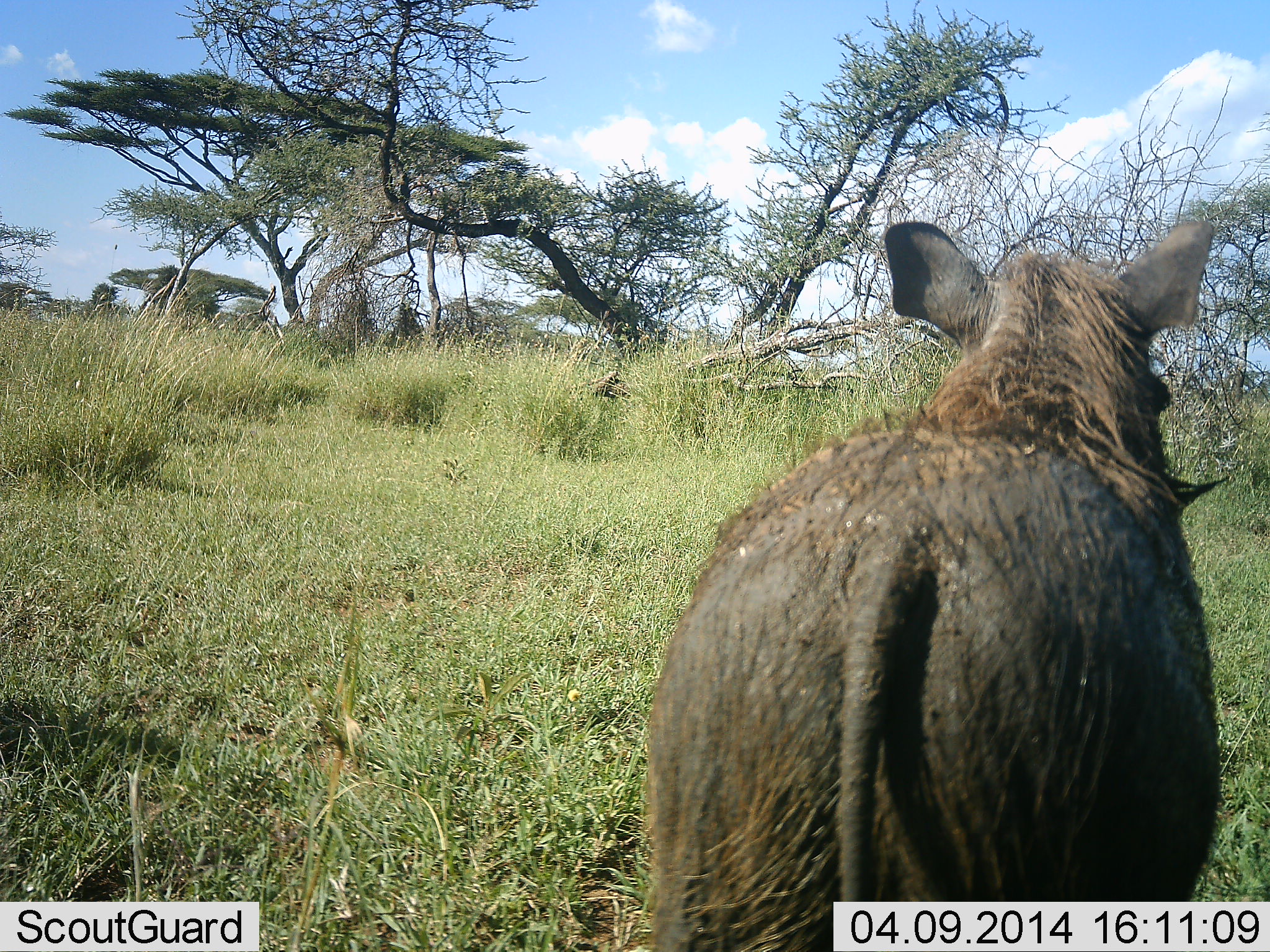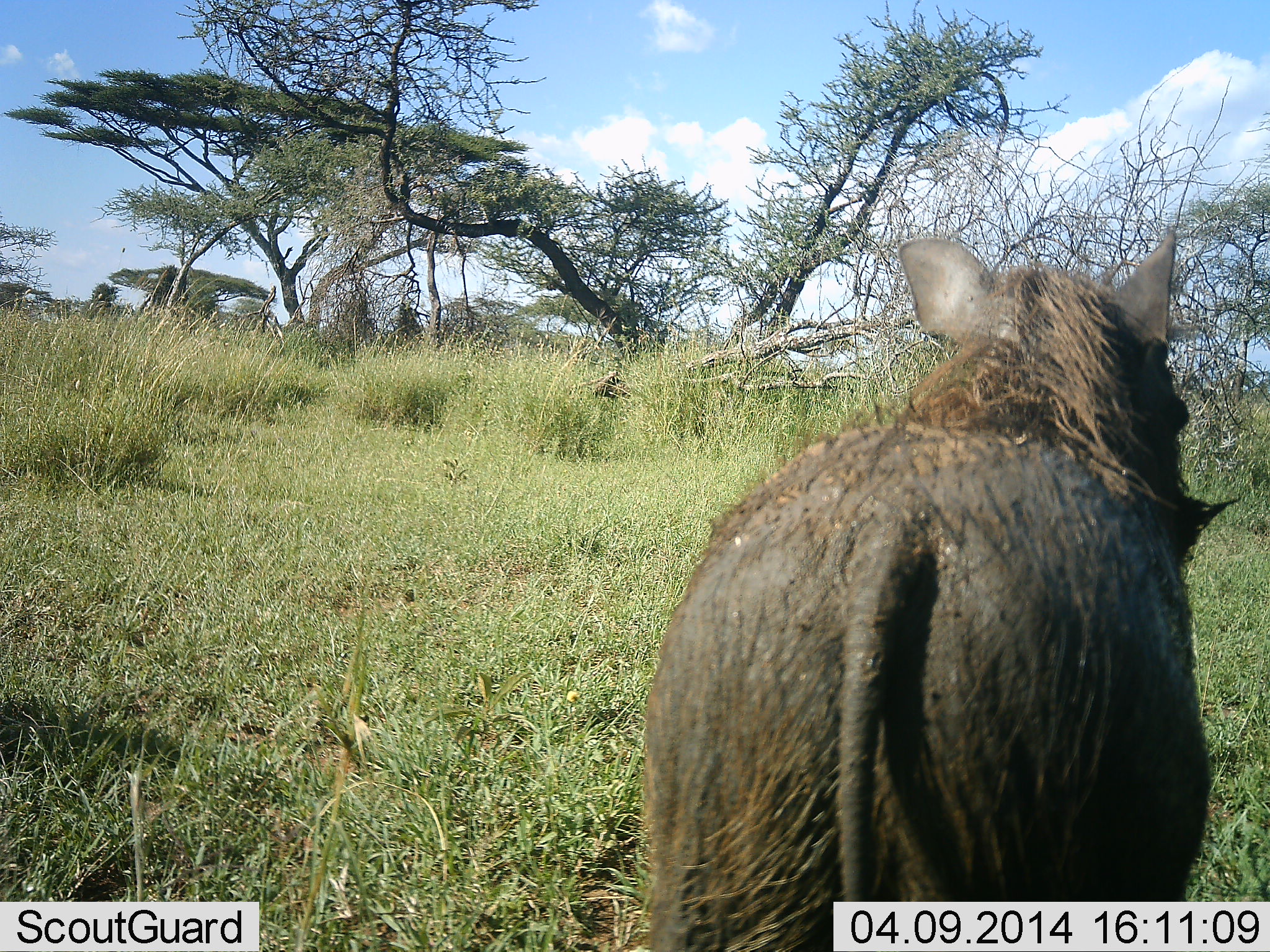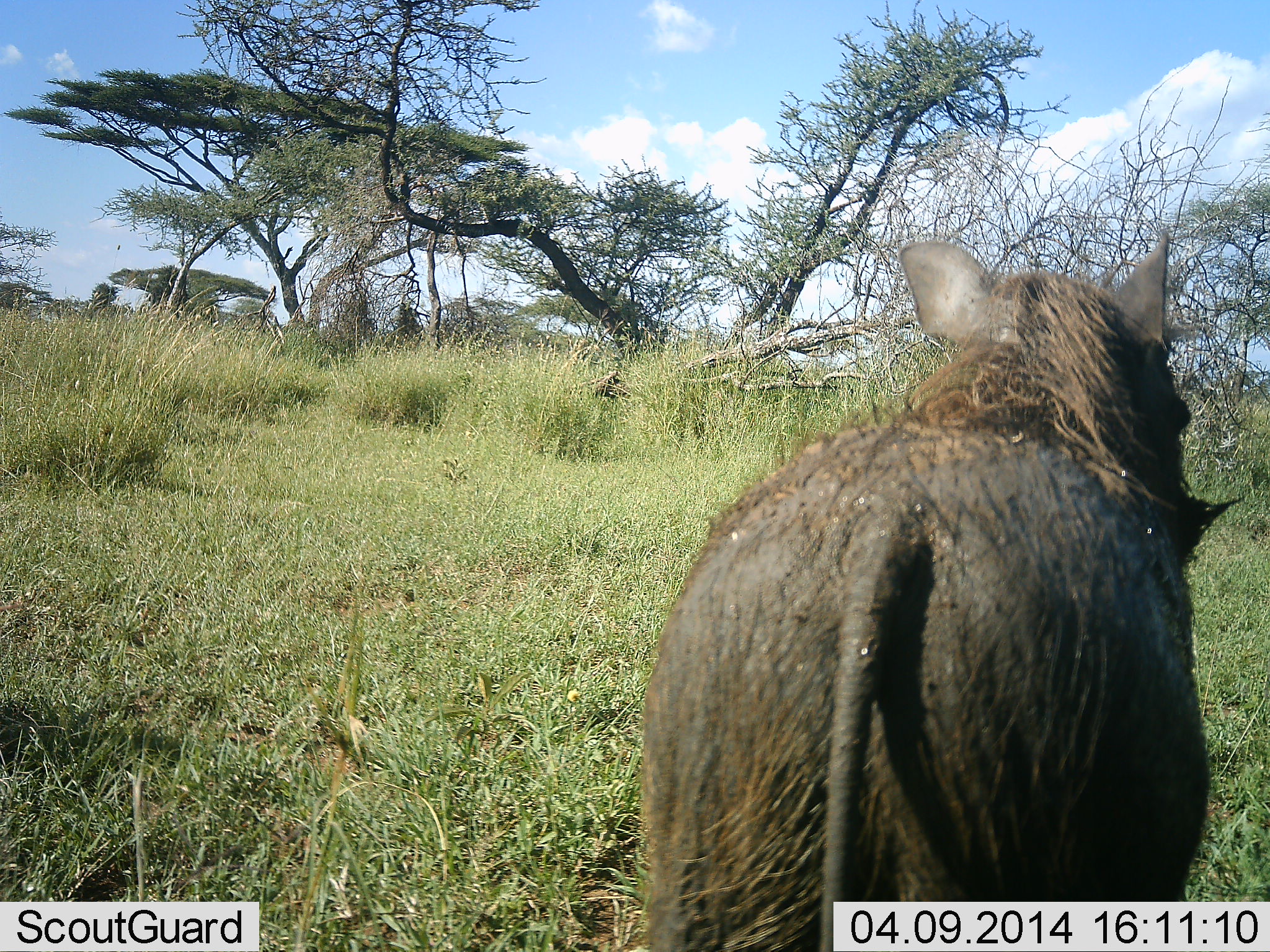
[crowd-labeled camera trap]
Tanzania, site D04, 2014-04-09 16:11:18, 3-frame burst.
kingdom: Animalia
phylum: Chordata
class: Mammalia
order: Artiodactyla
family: Suidae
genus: Phacochoerus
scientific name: Phacochoerus africanus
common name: warthog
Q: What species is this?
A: Warthog (Phacochoerus africanus).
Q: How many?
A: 1.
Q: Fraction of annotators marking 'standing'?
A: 100%.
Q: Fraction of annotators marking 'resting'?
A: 0%.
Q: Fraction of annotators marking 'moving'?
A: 0%.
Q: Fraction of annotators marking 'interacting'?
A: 0%.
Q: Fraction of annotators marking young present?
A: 0%.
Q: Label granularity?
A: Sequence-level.